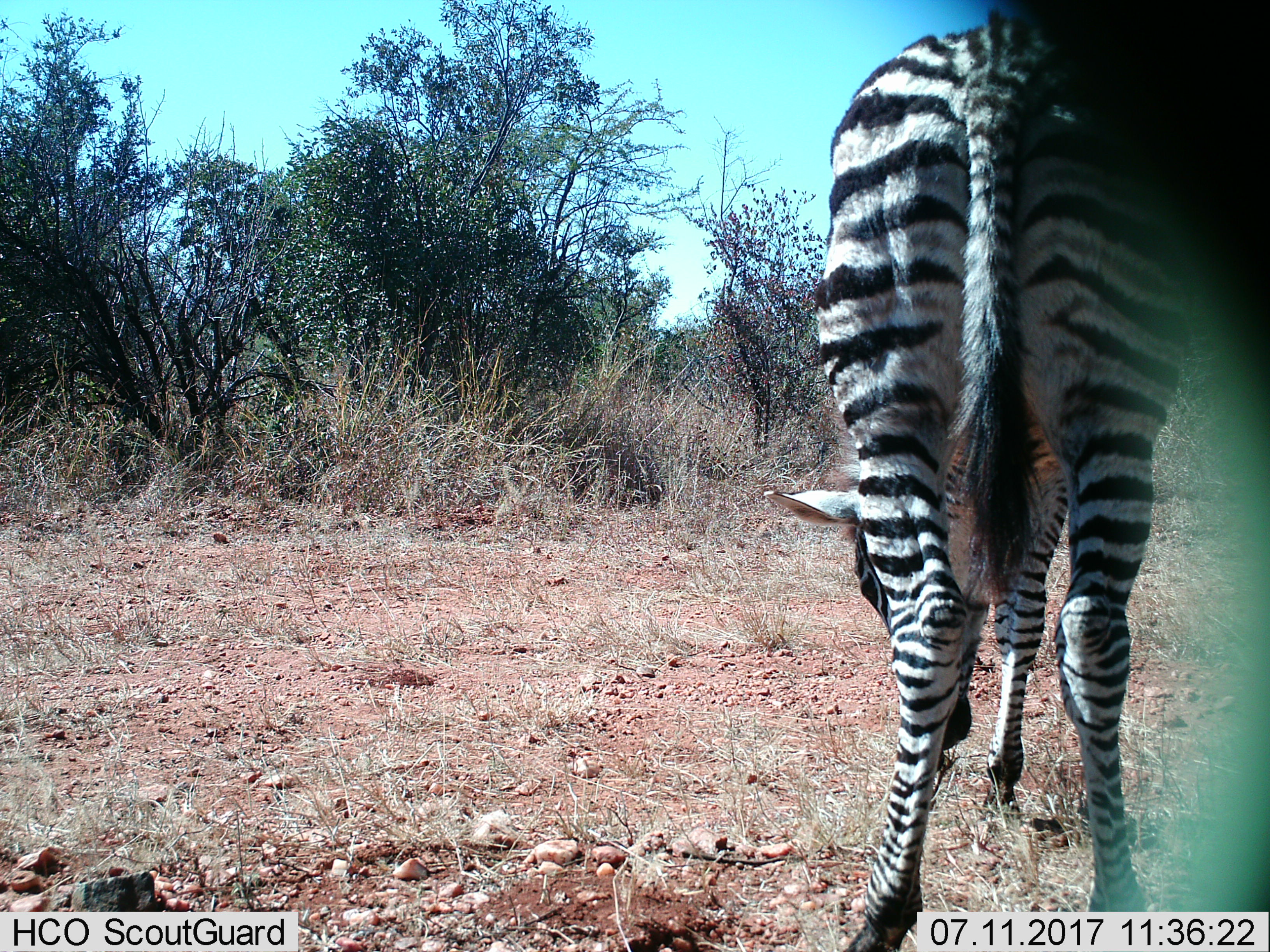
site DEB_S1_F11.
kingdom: Animalia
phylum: Chordata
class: Mammalia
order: Perissodactyla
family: Equidae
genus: Equus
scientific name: Equus quagga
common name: plains zebra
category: zebraplains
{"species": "zebraplains (plains zebra) (Equus quagga)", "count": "1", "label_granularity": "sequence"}